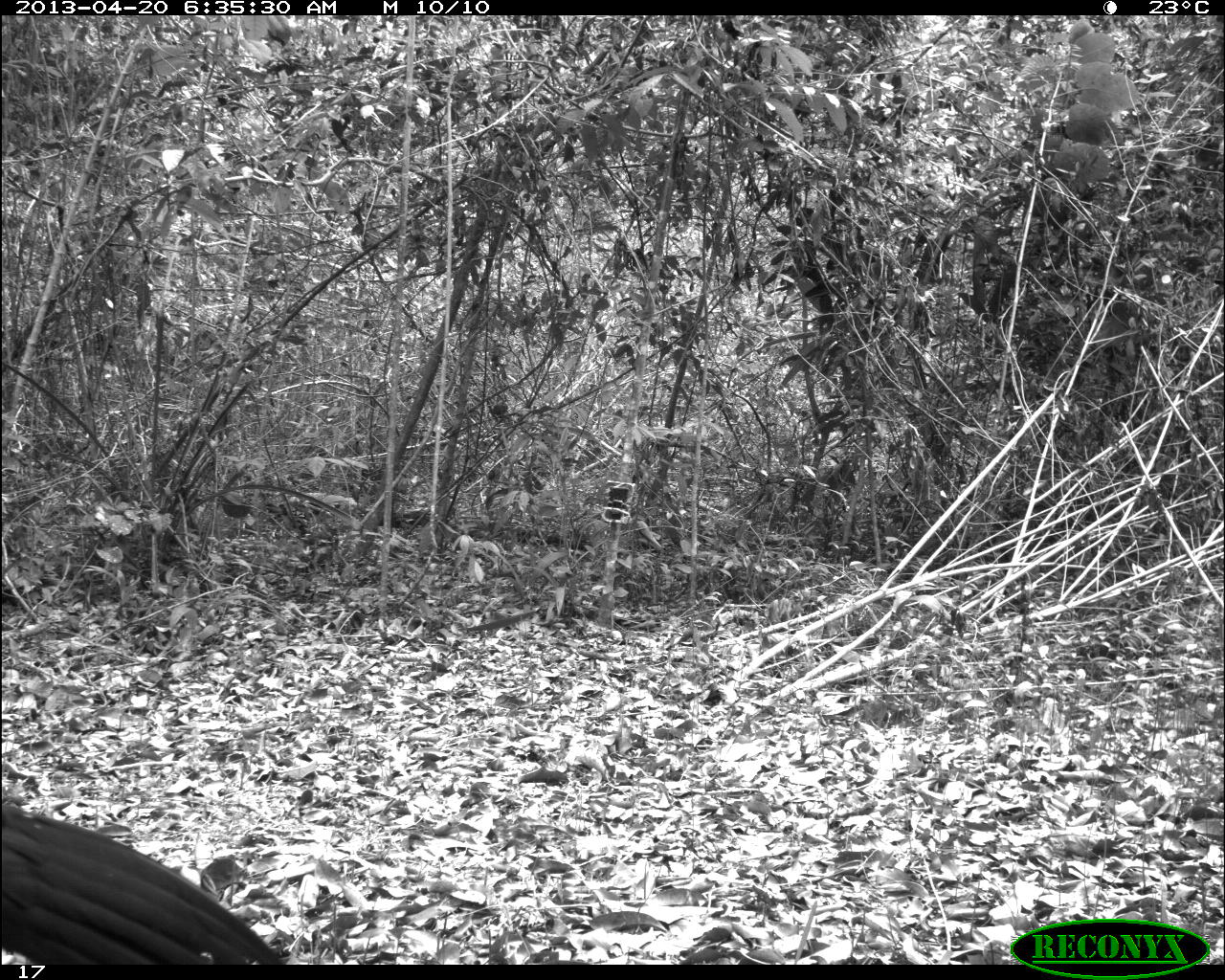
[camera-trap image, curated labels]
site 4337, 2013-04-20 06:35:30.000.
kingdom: Animalia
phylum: Chordata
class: Aves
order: Galliformes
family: Cracidae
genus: Crax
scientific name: Crax rubra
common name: great curassow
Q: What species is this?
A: Crax rubra (great curassow).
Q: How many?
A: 1.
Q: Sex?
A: Male.